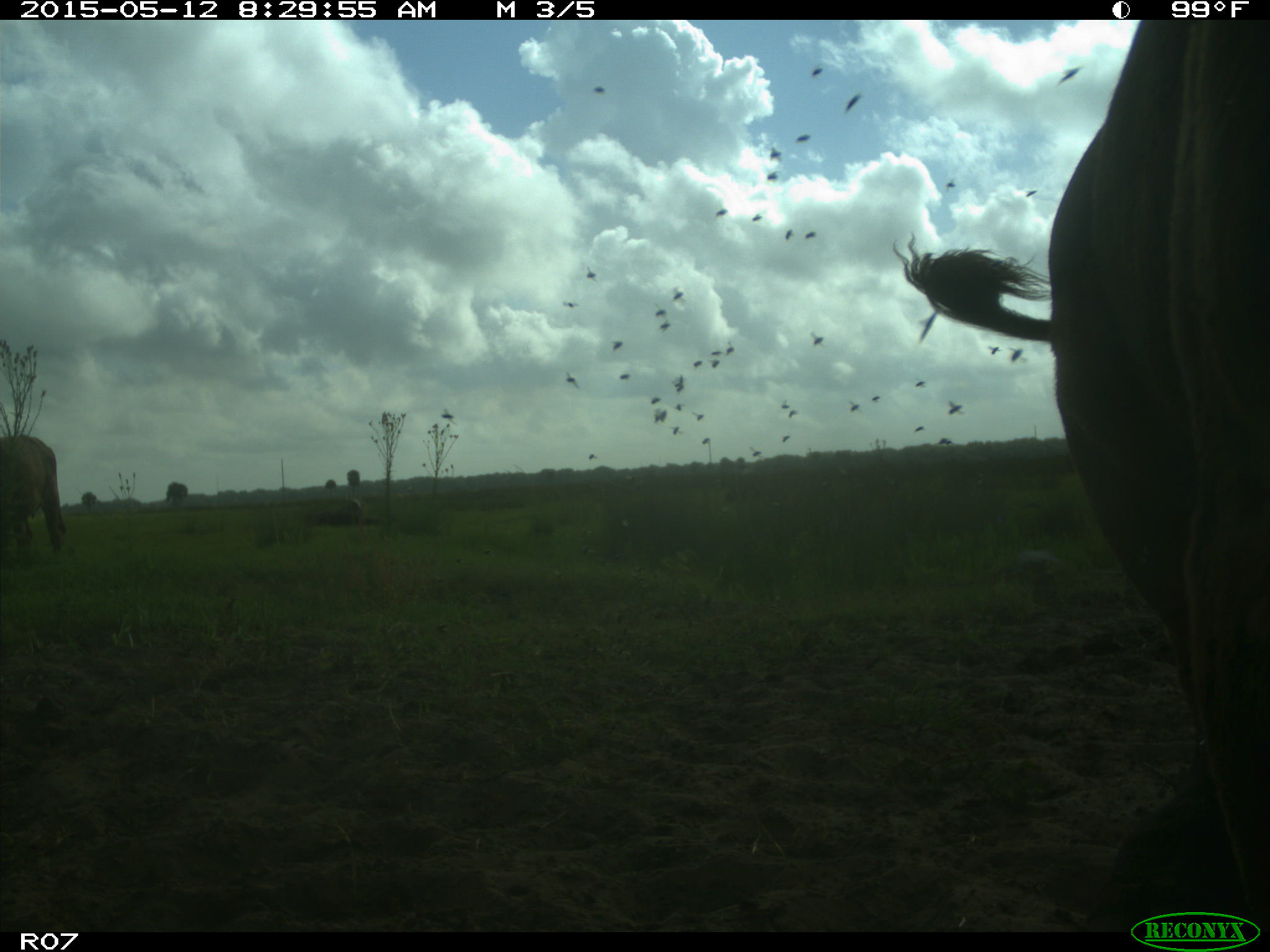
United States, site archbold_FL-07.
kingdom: Animalia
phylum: Chordata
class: Mammalia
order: Artiodactyla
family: Bovidae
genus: Bos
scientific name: Bos taurus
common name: domestic cow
Bos taurus (domestic cow).